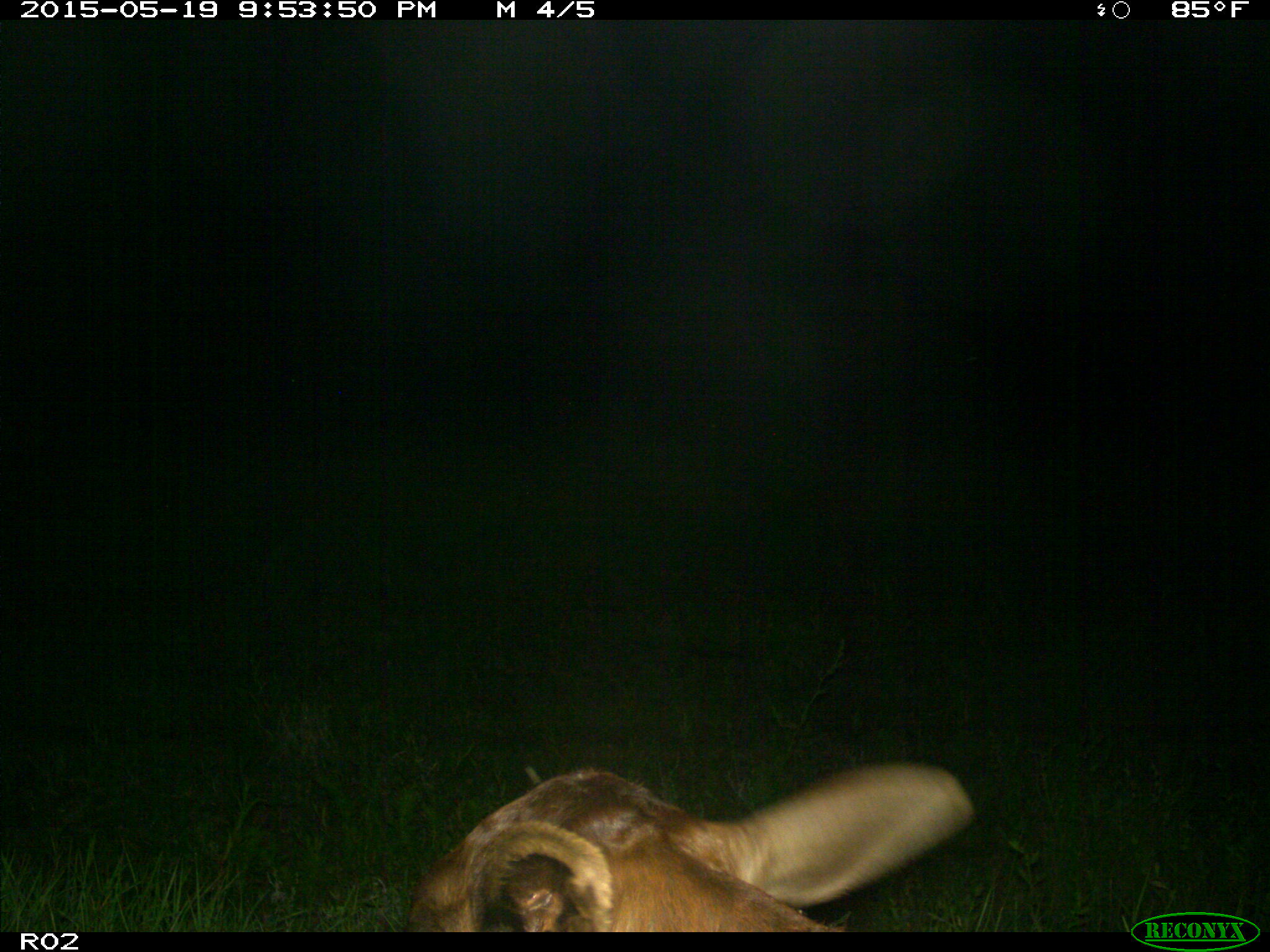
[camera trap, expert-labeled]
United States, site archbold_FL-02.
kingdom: Animalia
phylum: Chordata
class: Mammalia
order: Artiodactyla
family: Bovidae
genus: Bos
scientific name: Bos taurus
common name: domestic cow